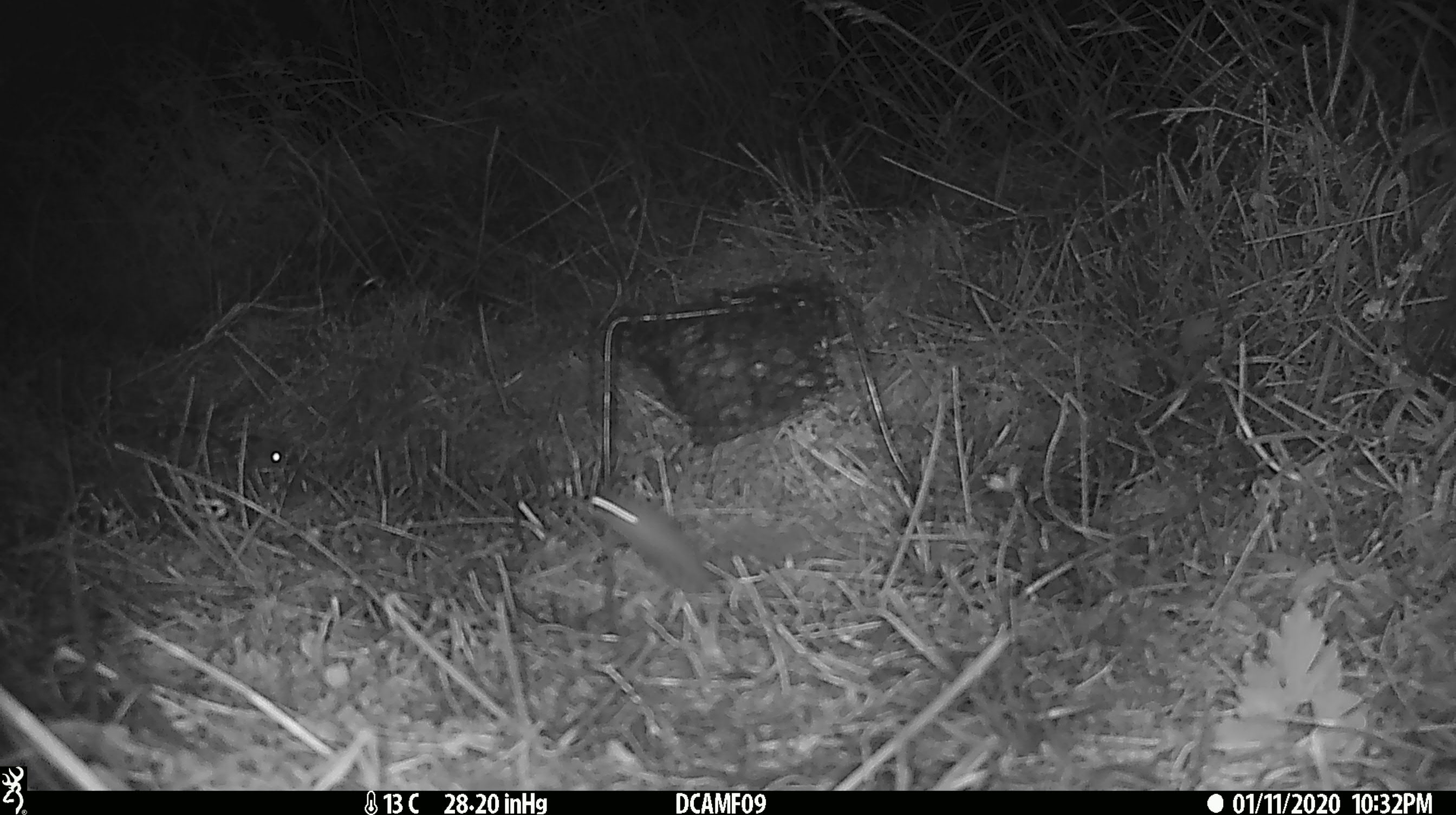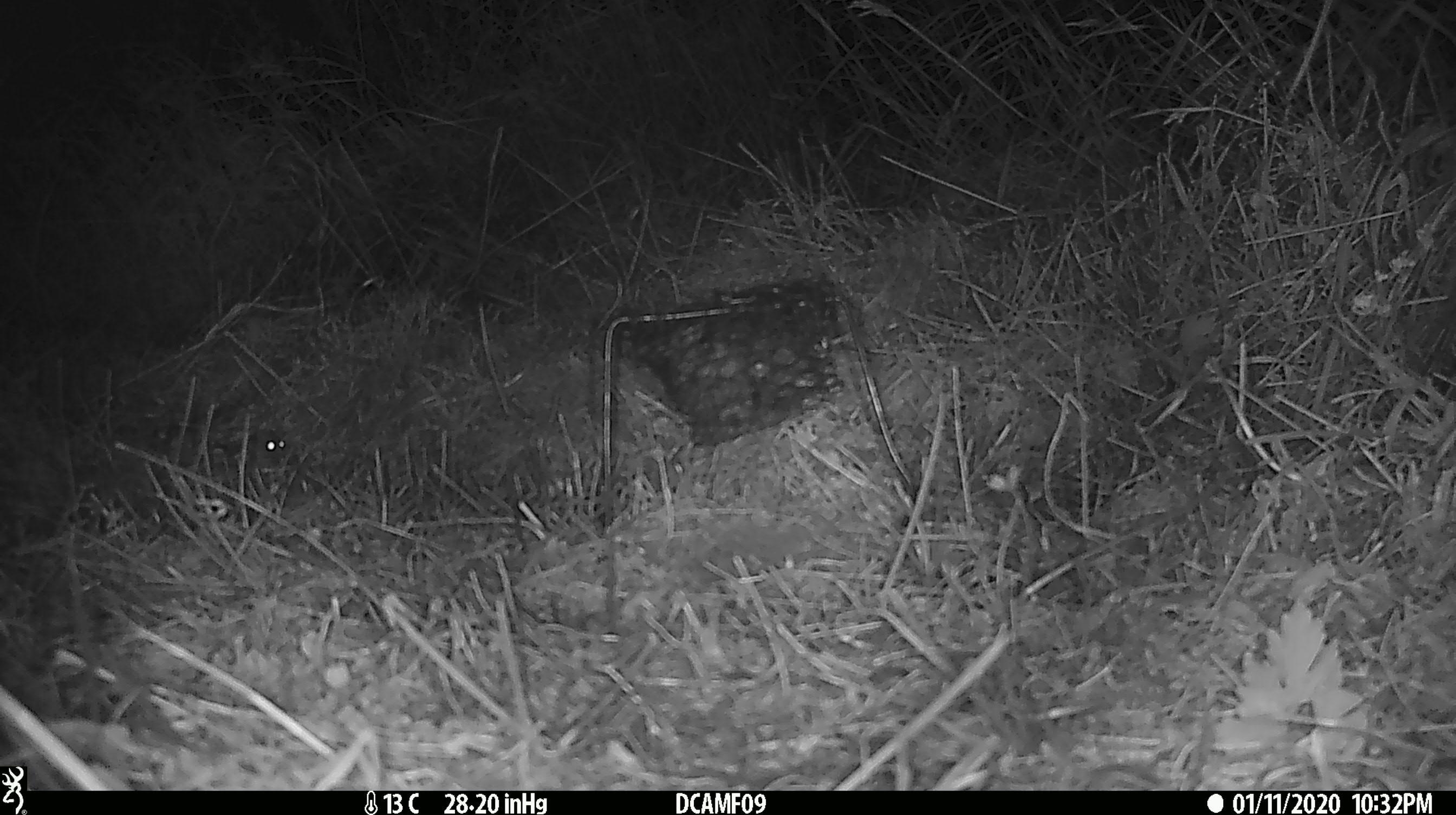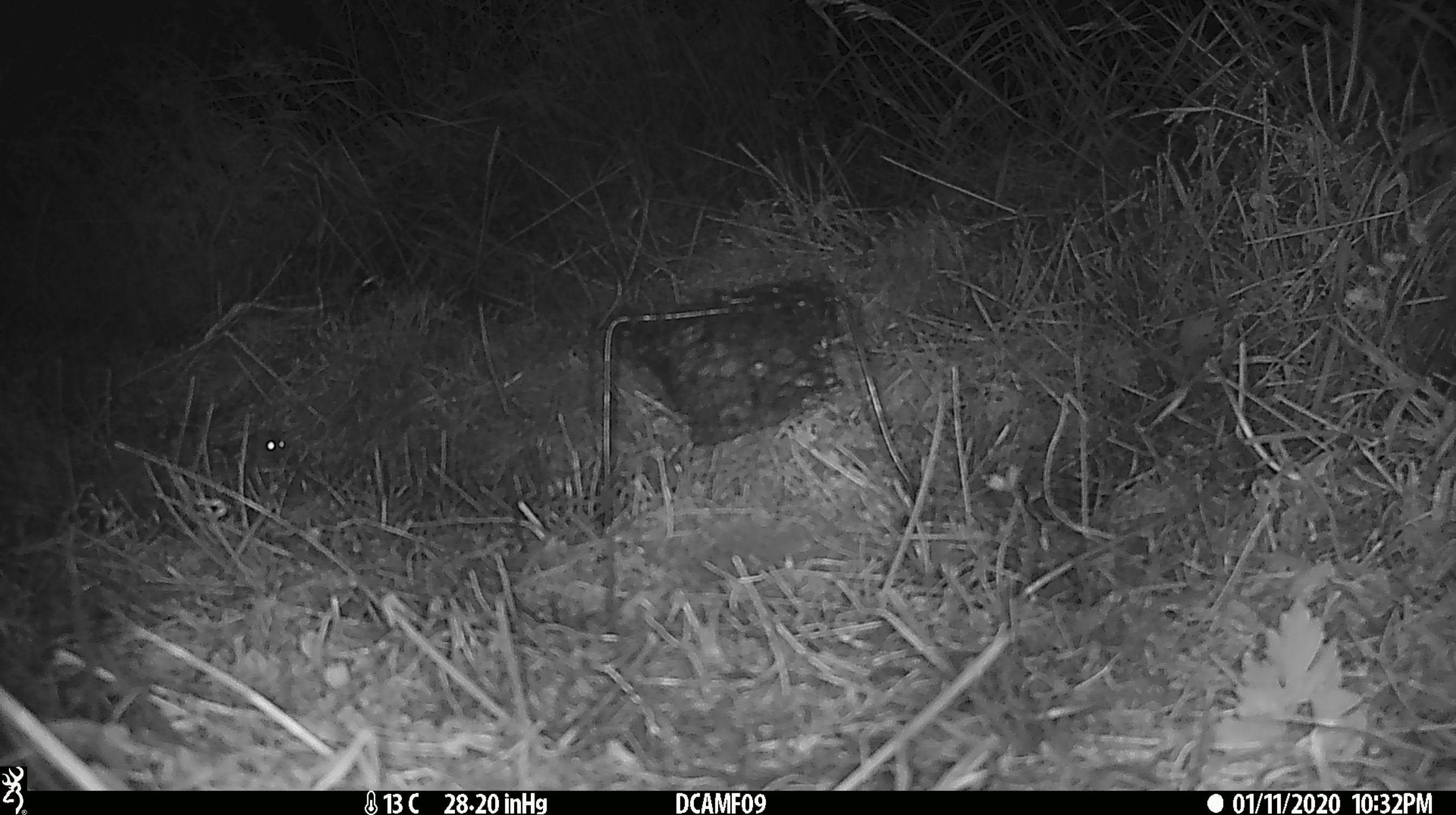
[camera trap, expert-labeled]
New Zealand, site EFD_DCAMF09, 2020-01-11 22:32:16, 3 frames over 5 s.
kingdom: Animalia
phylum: Chordata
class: Mammalia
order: Rodentia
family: Muridae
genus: Mus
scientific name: Mus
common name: mouse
Mouse (Mus).